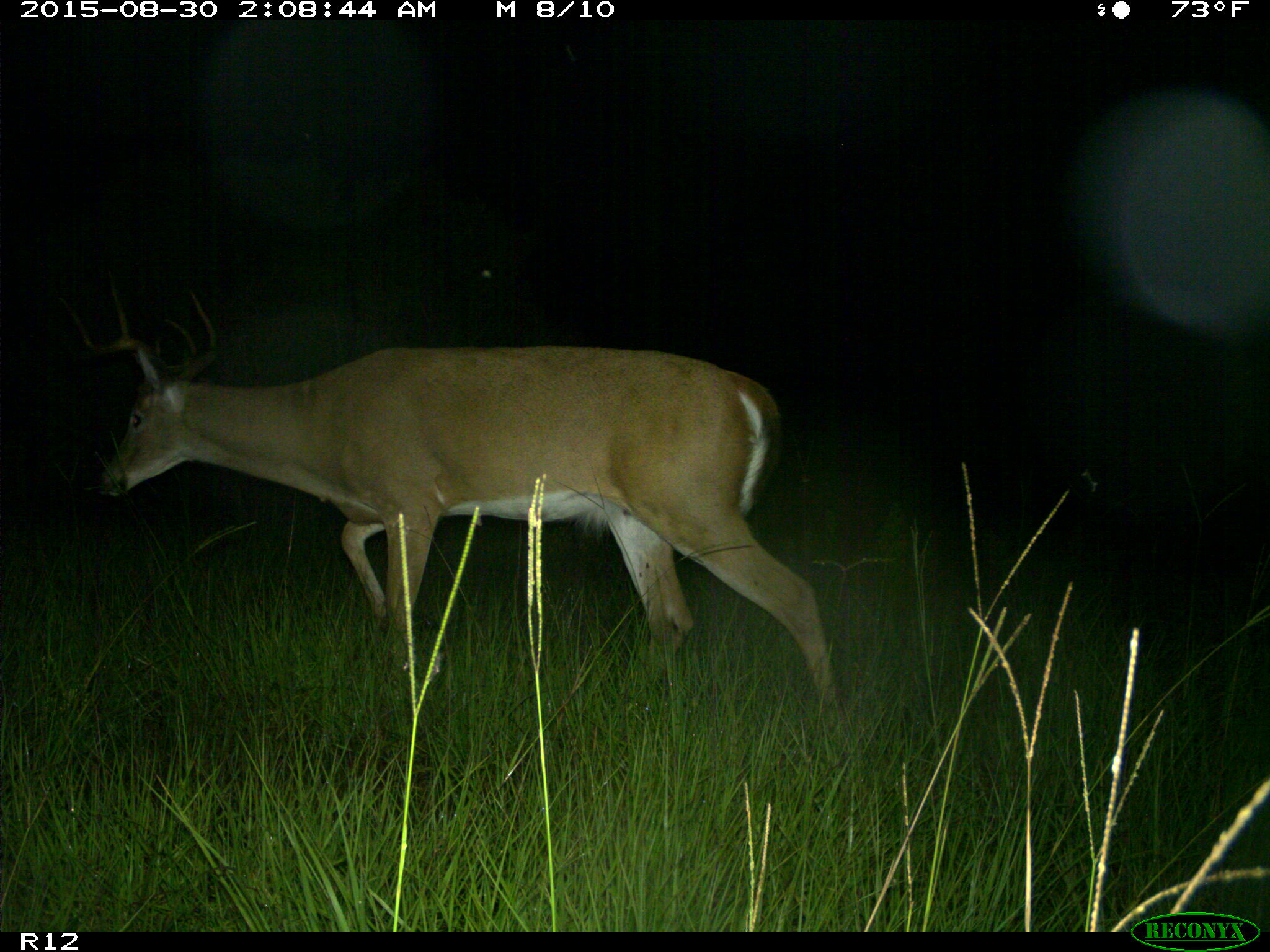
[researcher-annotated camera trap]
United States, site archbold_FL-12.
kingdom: Animalia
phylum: Chordata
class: Mammalia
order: Artiodactyla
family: Cervidae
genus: Odocoileus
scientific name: Odocoileus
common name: deer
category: unidentified deer